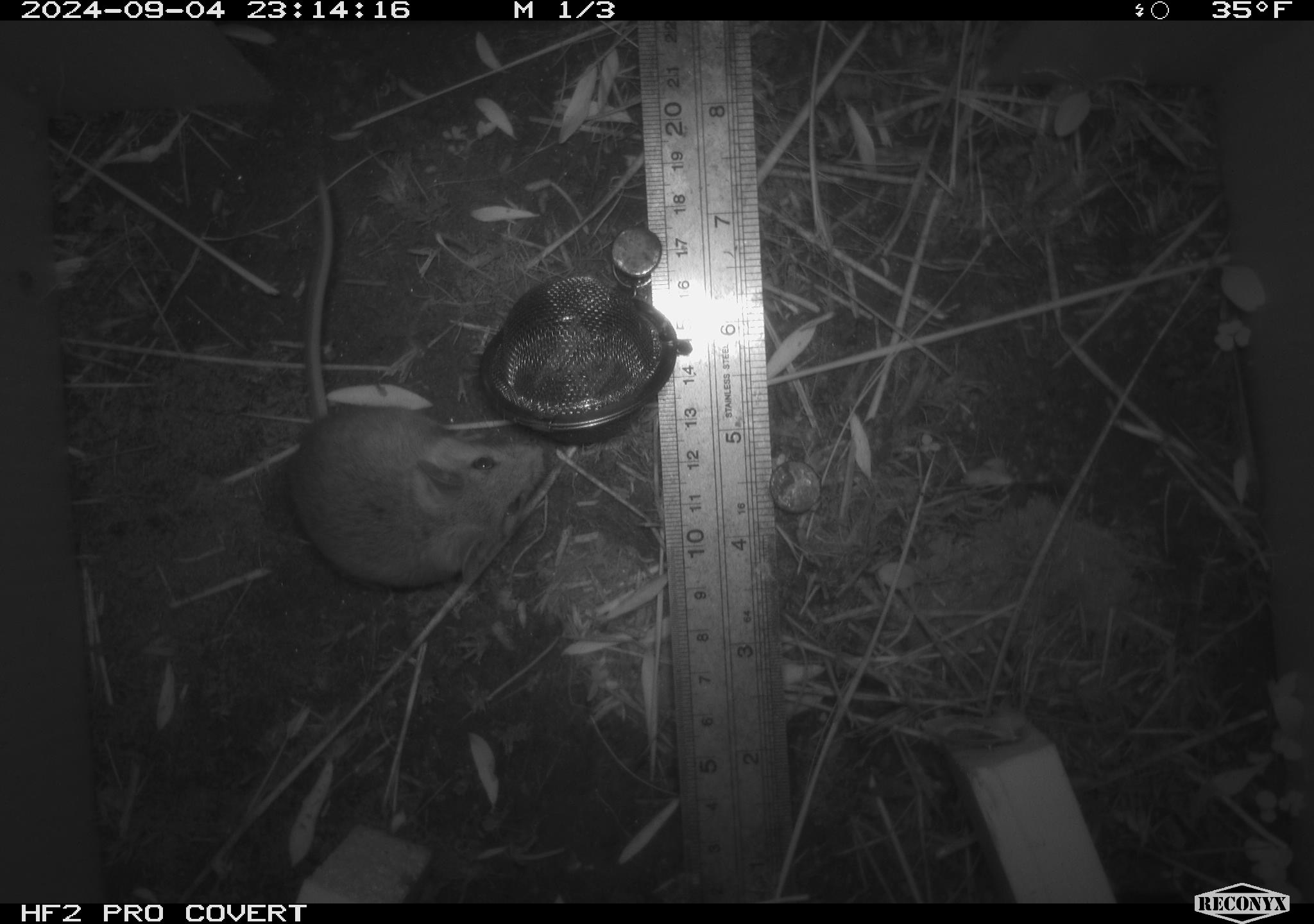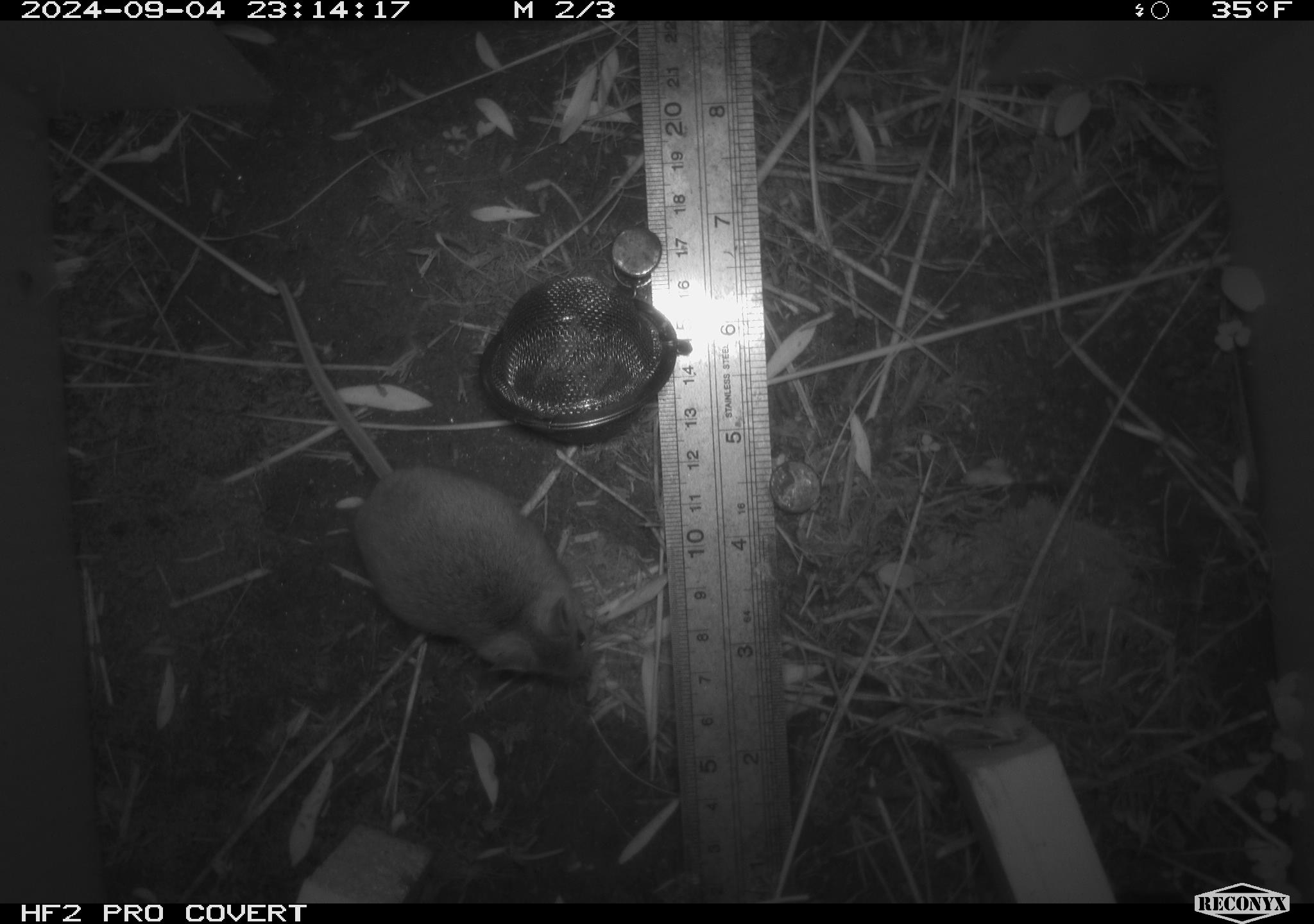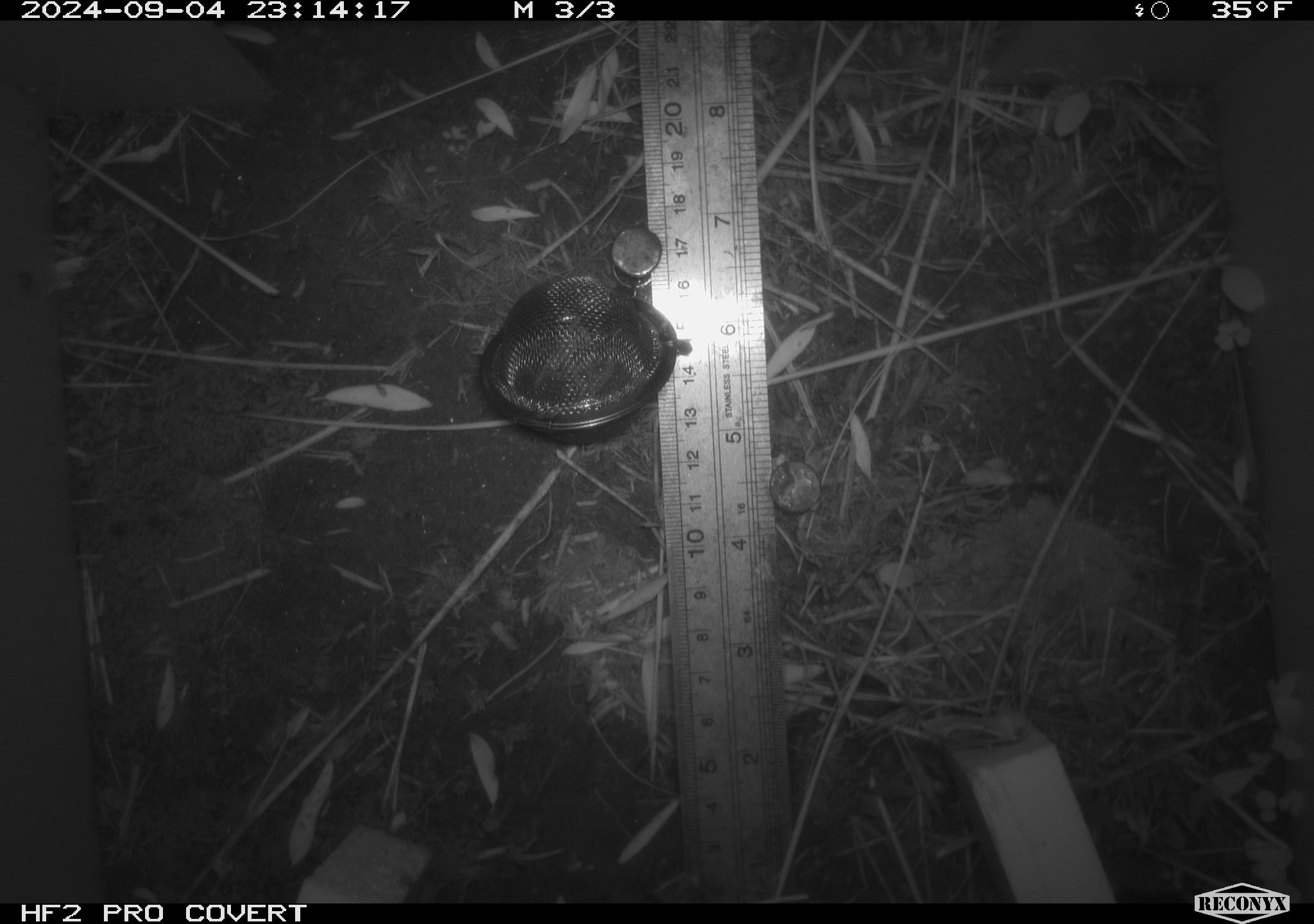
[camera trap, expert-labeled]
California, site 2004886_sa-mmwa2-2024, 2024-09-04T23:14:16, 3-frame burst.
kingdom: Animalia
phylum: Chordata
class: Mammalia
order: Rodentia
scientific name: Rodentia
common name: mouse species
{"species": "mouse species (Rodentia)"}